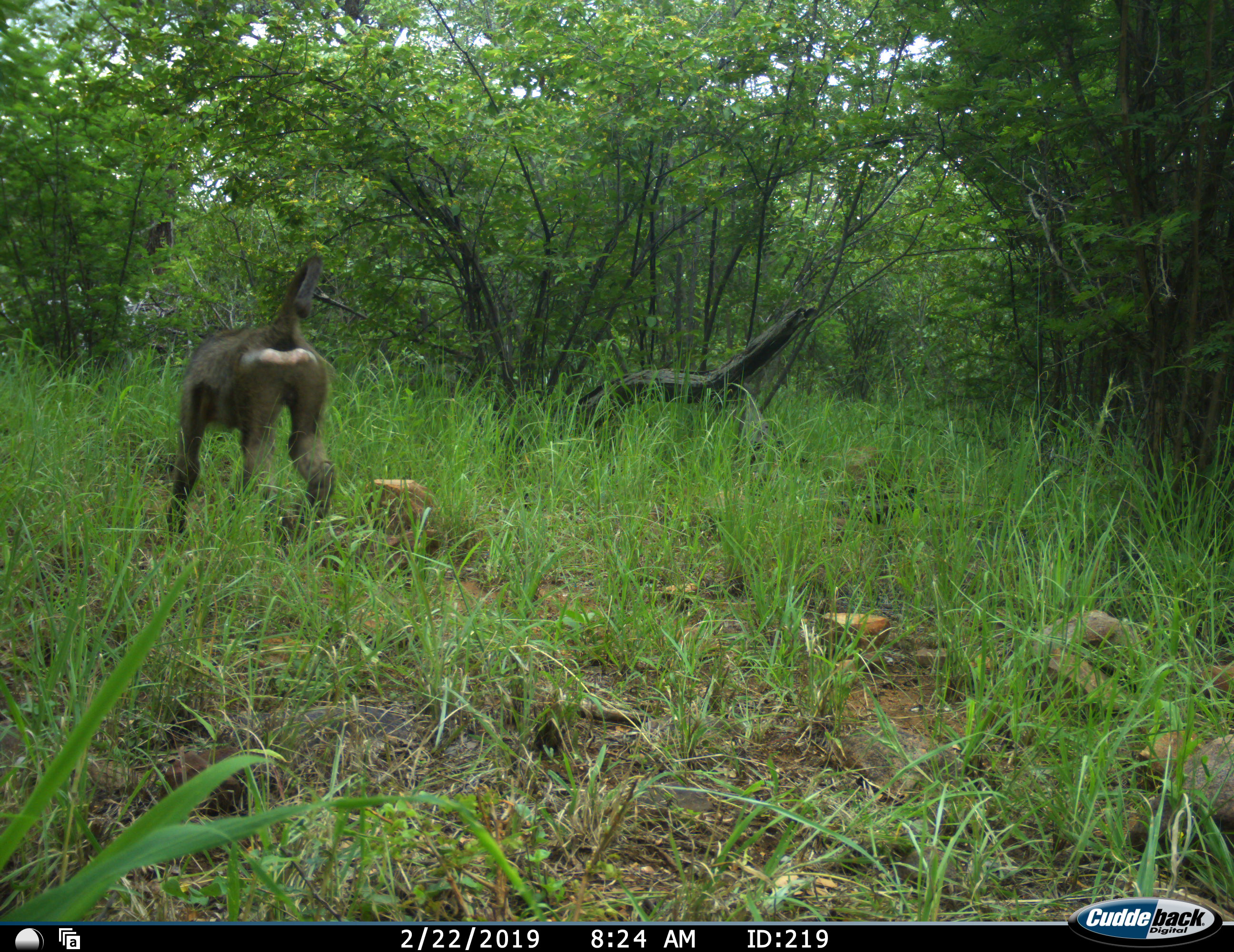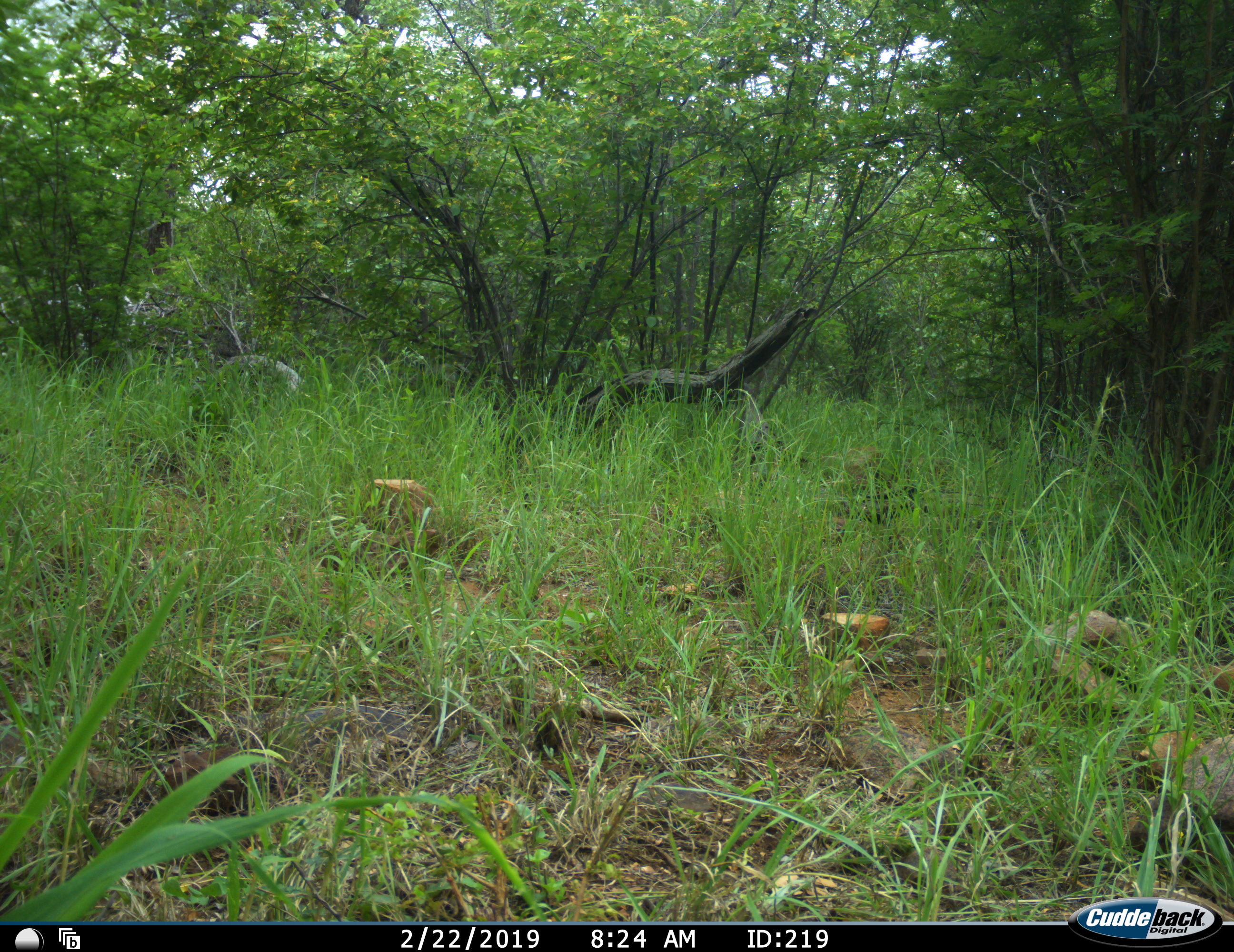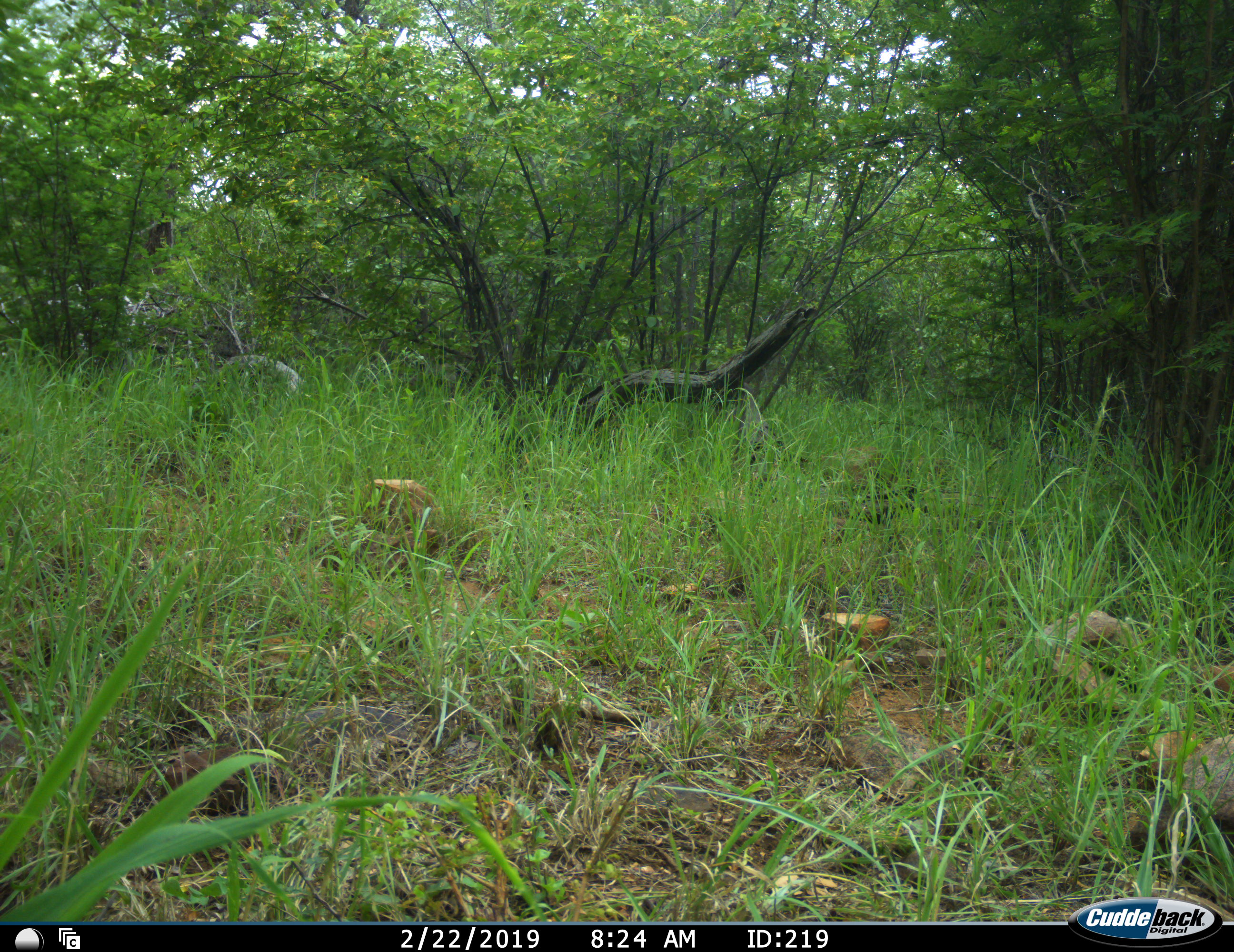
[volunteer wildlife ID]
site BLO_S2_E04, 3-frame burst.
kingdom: Animalia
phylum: Chordata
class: Mammalia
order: Primates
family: Cercopithecidae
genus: Papio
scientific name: Papio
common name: baboon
Baboon (Papio), count 1. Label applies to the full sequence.